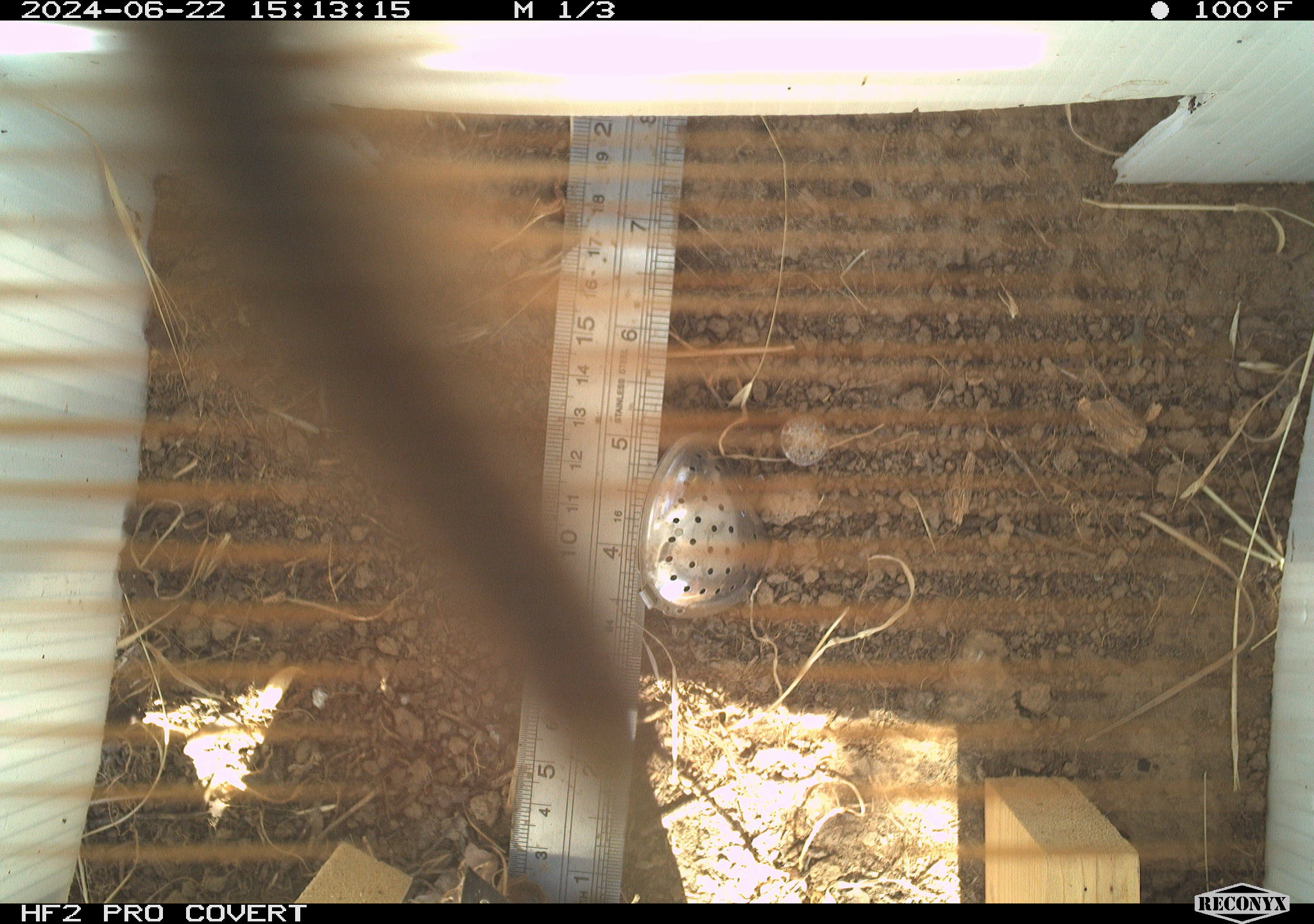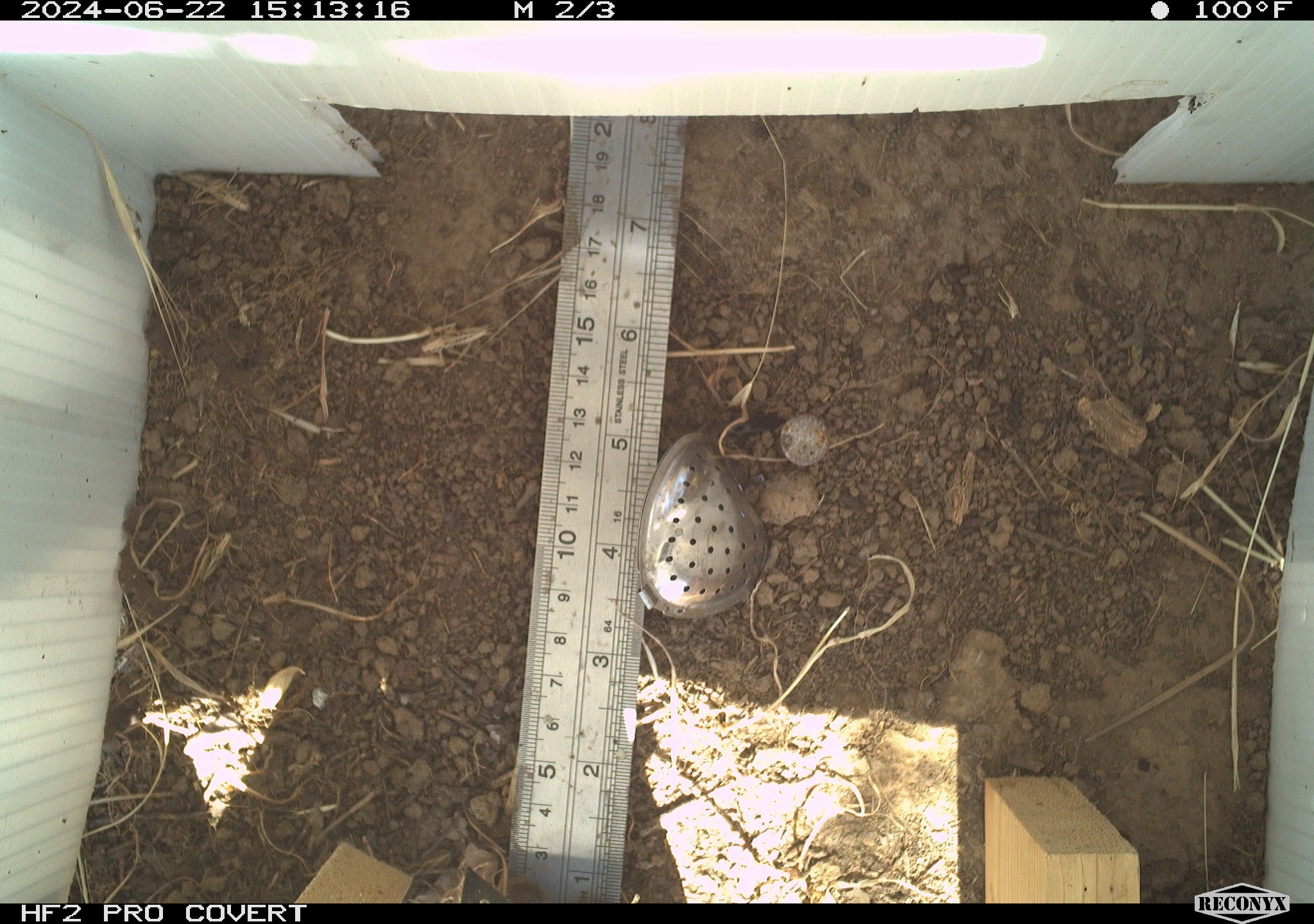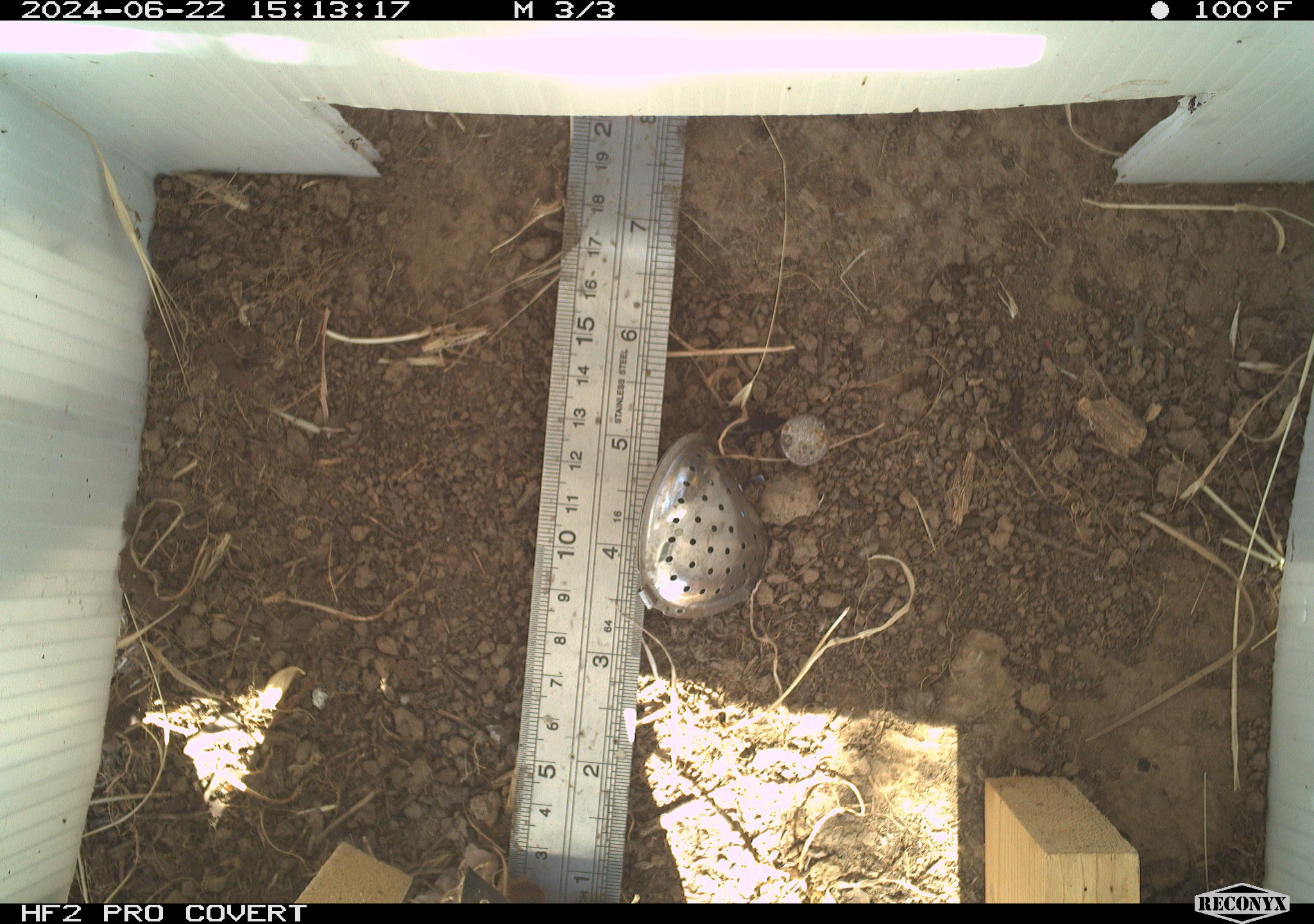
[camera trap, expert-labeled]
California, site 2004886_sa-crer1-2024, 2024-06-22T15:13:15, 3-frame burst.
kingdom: Animalia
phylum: Arthropoda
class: Insecta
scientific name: Insecta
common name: insect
Insect (Insecta).